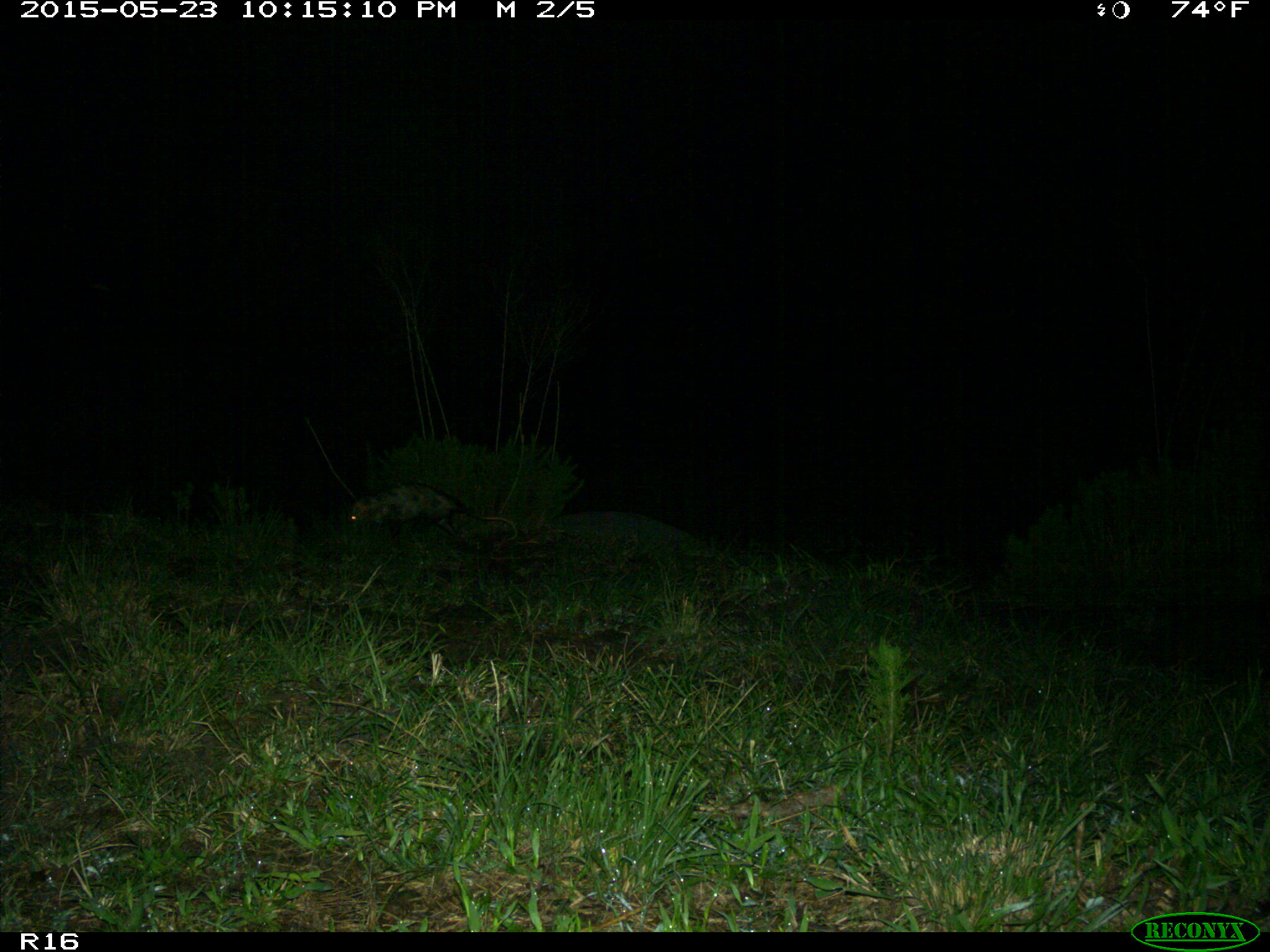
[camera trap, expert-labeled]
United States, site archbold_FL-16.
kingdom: Animalia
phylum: Chordata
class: Mammalia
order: Didelphimorphia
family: Didelphidae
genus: Didelphis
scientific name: Didelphis virginiana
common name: virginia opossum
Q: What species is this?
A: Didelphis virginiana (virginia opossum).